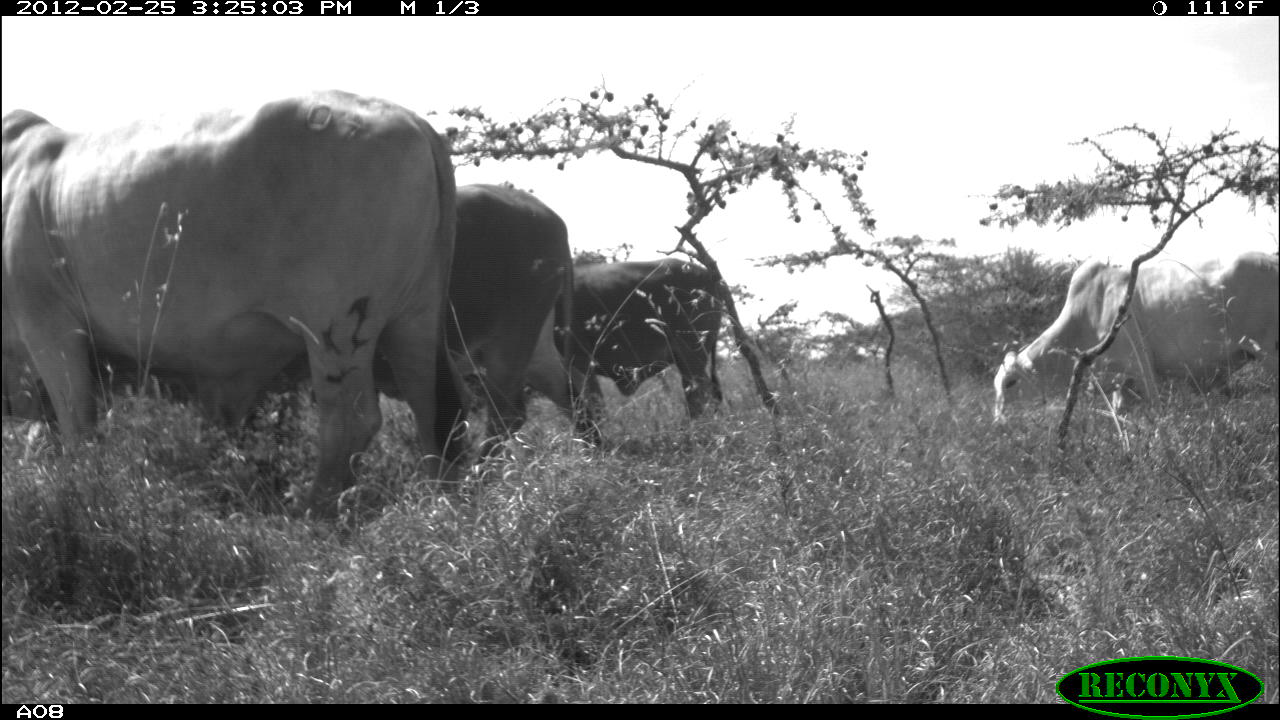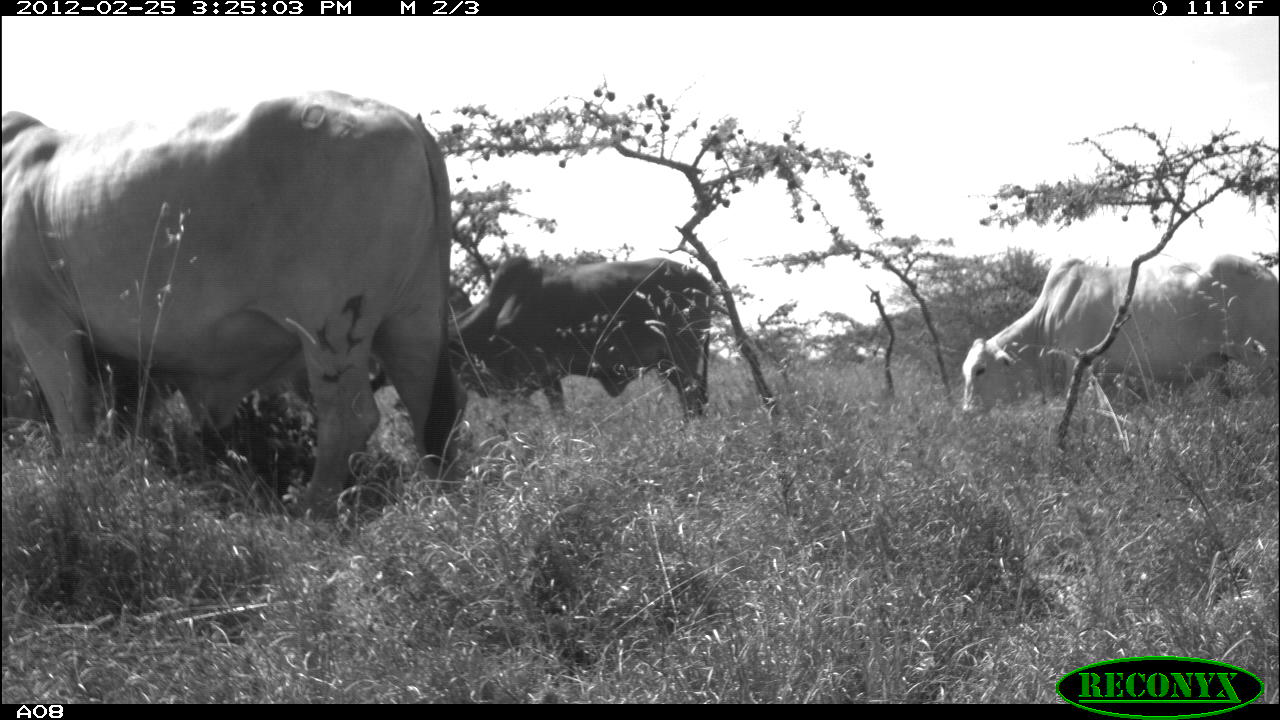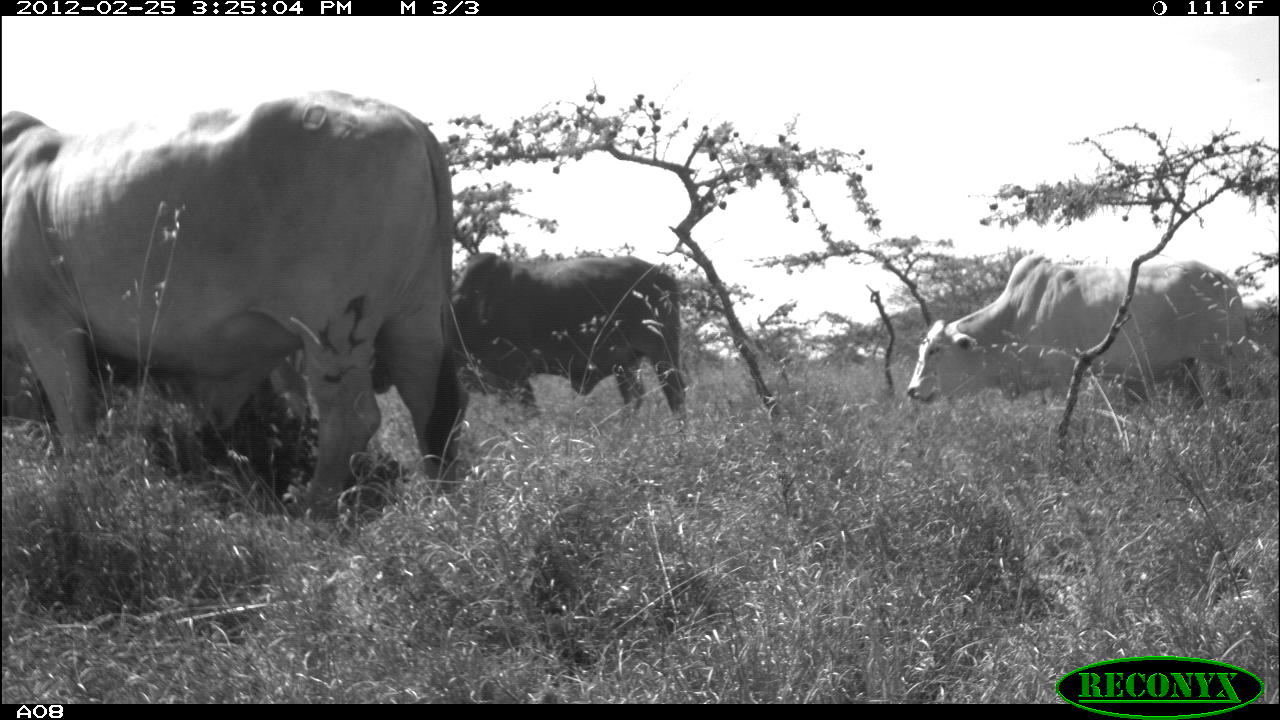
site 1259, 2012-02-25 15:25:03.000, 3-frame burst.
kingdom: Animalia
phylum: Chordata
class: Mammalia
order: Artiodactyla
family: Bovidae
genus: Bos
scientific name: Bos taurus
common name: domestic cattle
Bos taurus (domestic cattle), count 4.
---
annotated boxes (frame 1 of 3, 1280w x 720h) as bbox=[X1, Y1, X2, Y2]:
bos taurus: bbox=[1, 87, 459, 507]; bbox=[269, 182, 600, 457]; bbox=[989, 247, 1280, 417]; bbox=[552, 259, 724, 418]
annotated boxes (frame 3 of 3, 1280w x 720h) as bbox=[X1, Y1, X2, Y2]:
bos taurus: bbox=[4, 86, 471, 507]; bbox=[372, 249, 689, 416]; bbox=[904, 255, 1252, 407]